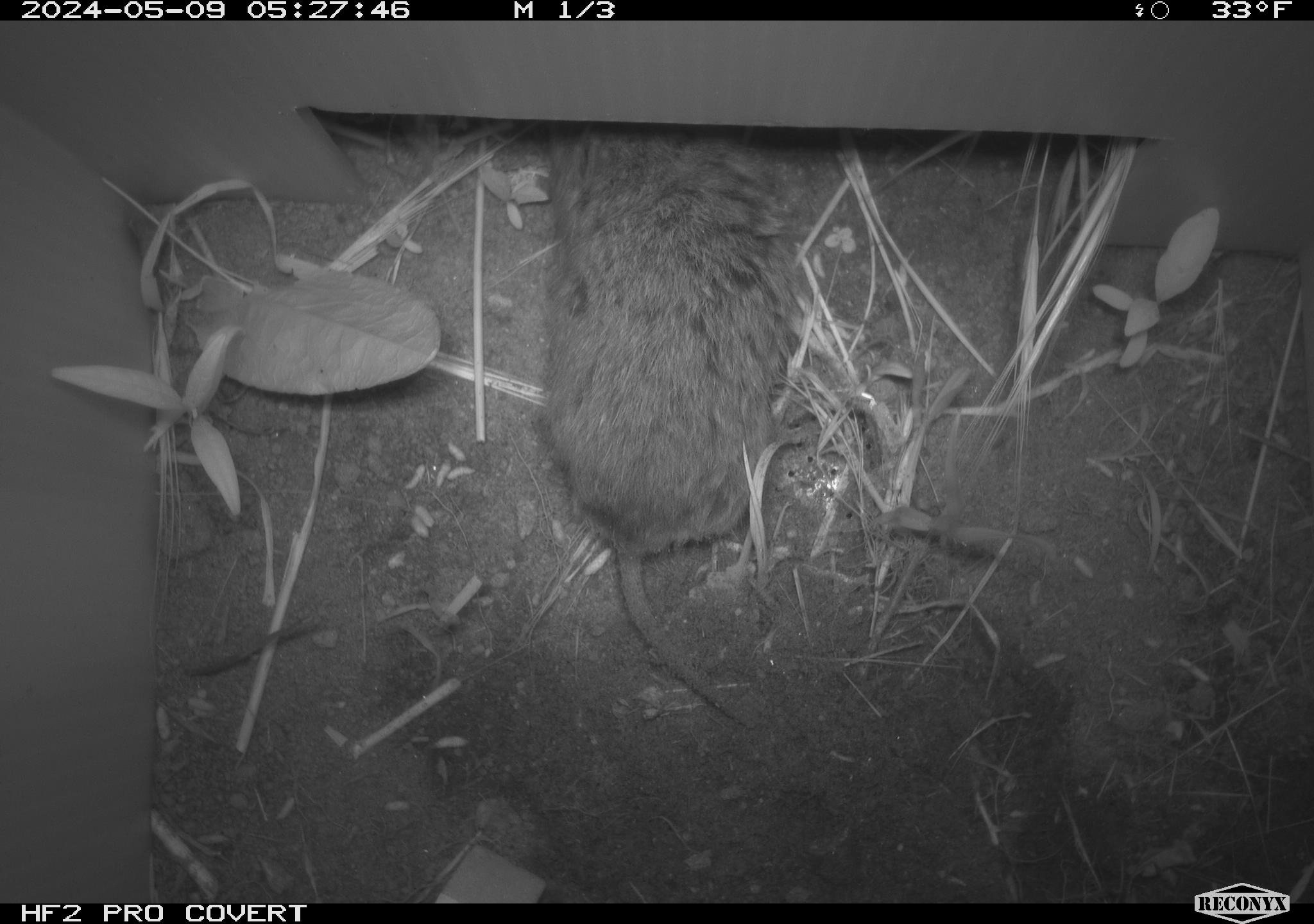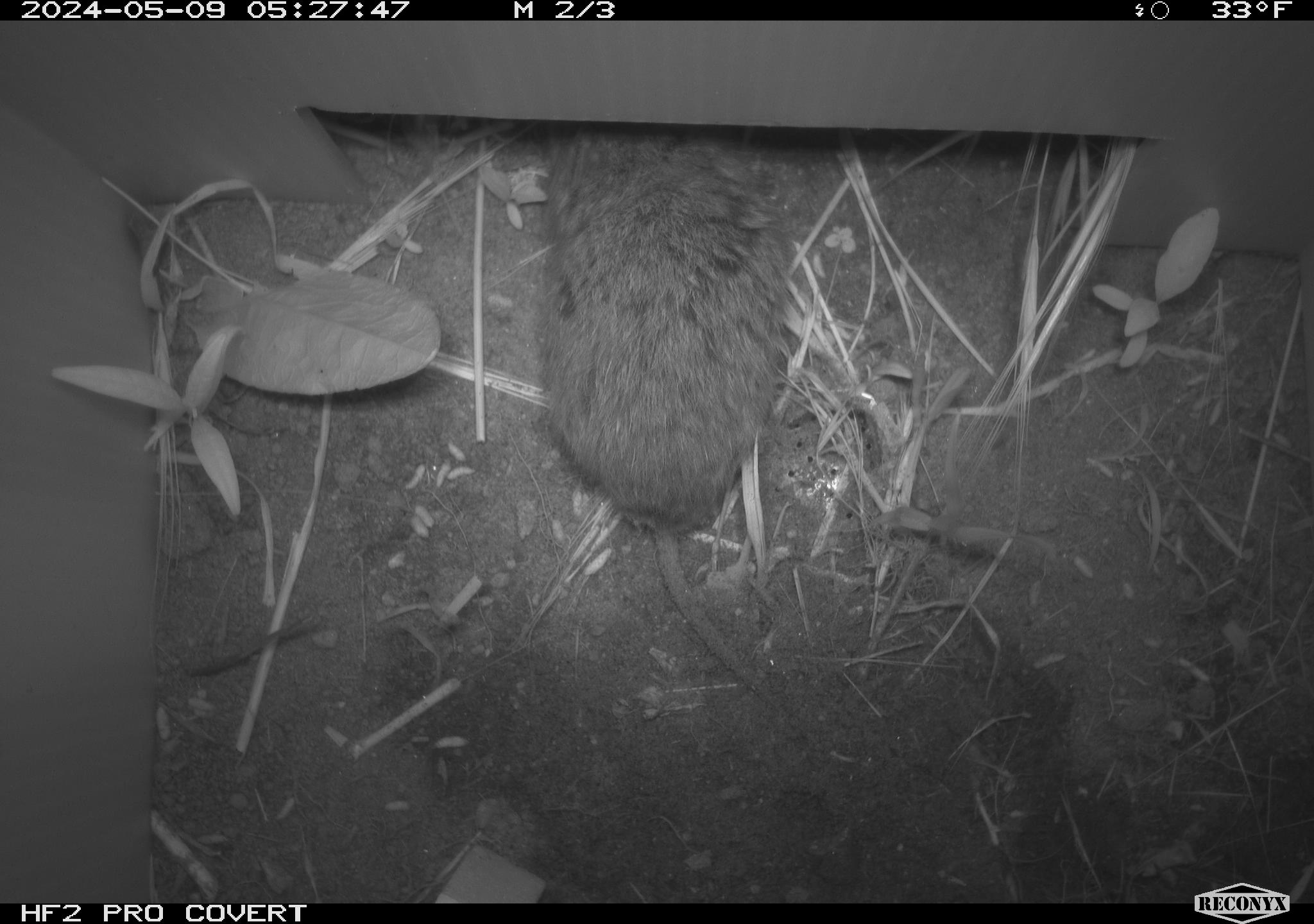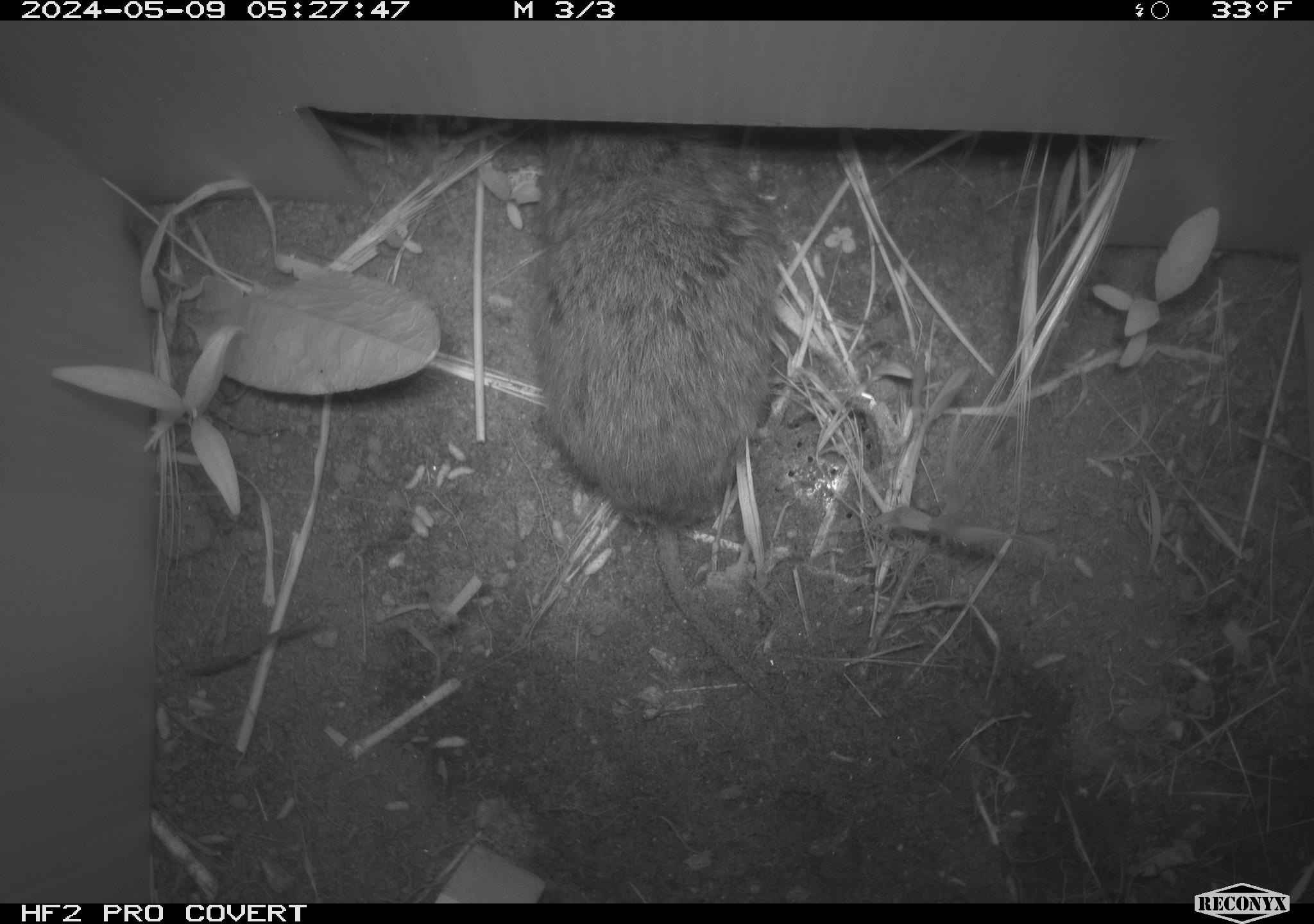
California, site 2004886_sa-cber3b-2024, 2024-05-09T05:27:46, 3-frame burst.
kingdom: Animalia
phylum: Chordata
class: Mammalia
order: Rodentia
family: Cricetidae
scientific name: Arvicolinae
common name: voles, lemmings, and muskrats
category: arvicolinae subfamily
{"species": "arvicolinae subfamily (voles, lemmings, and muskrats) (Arvicolinae)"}